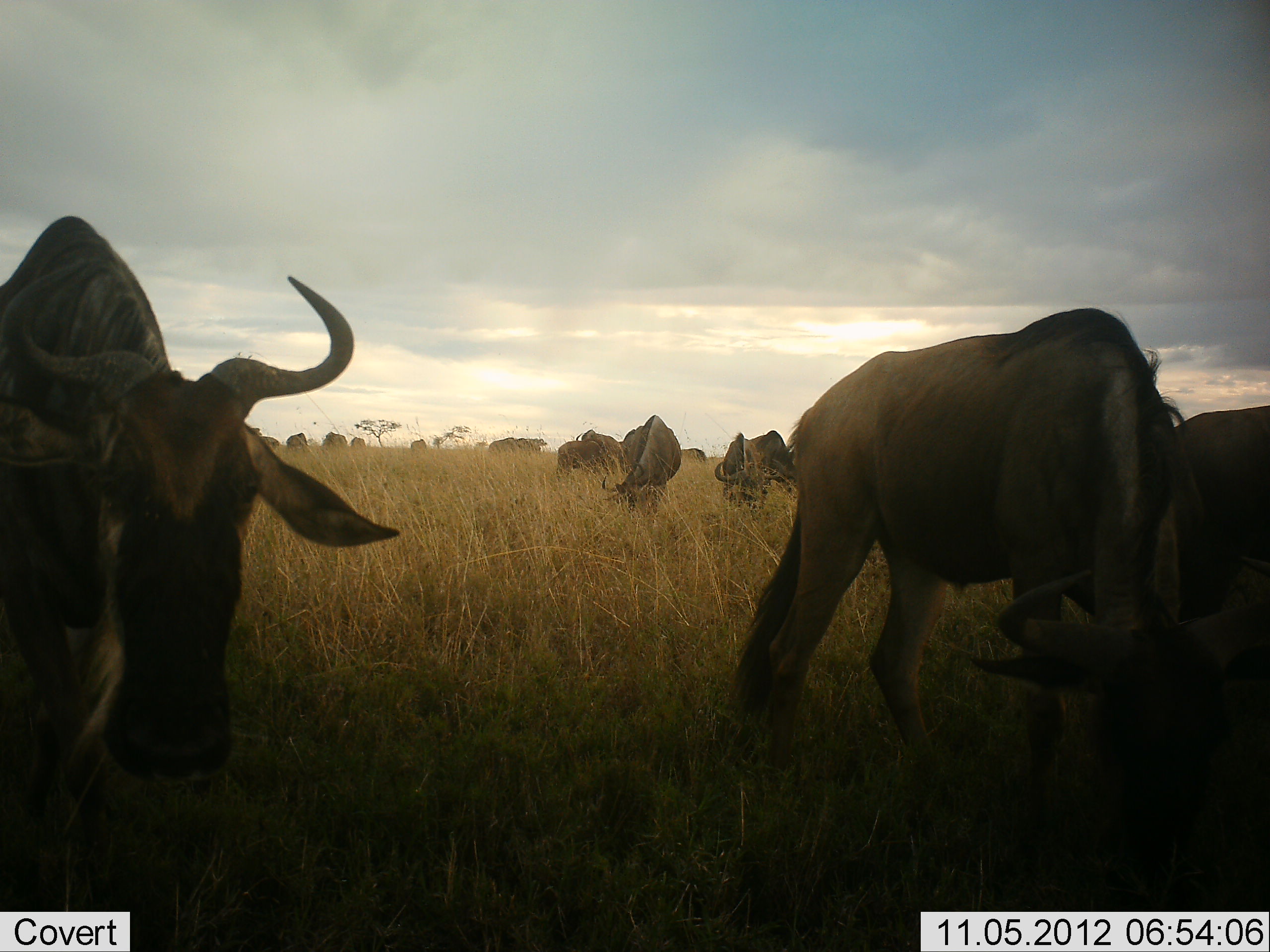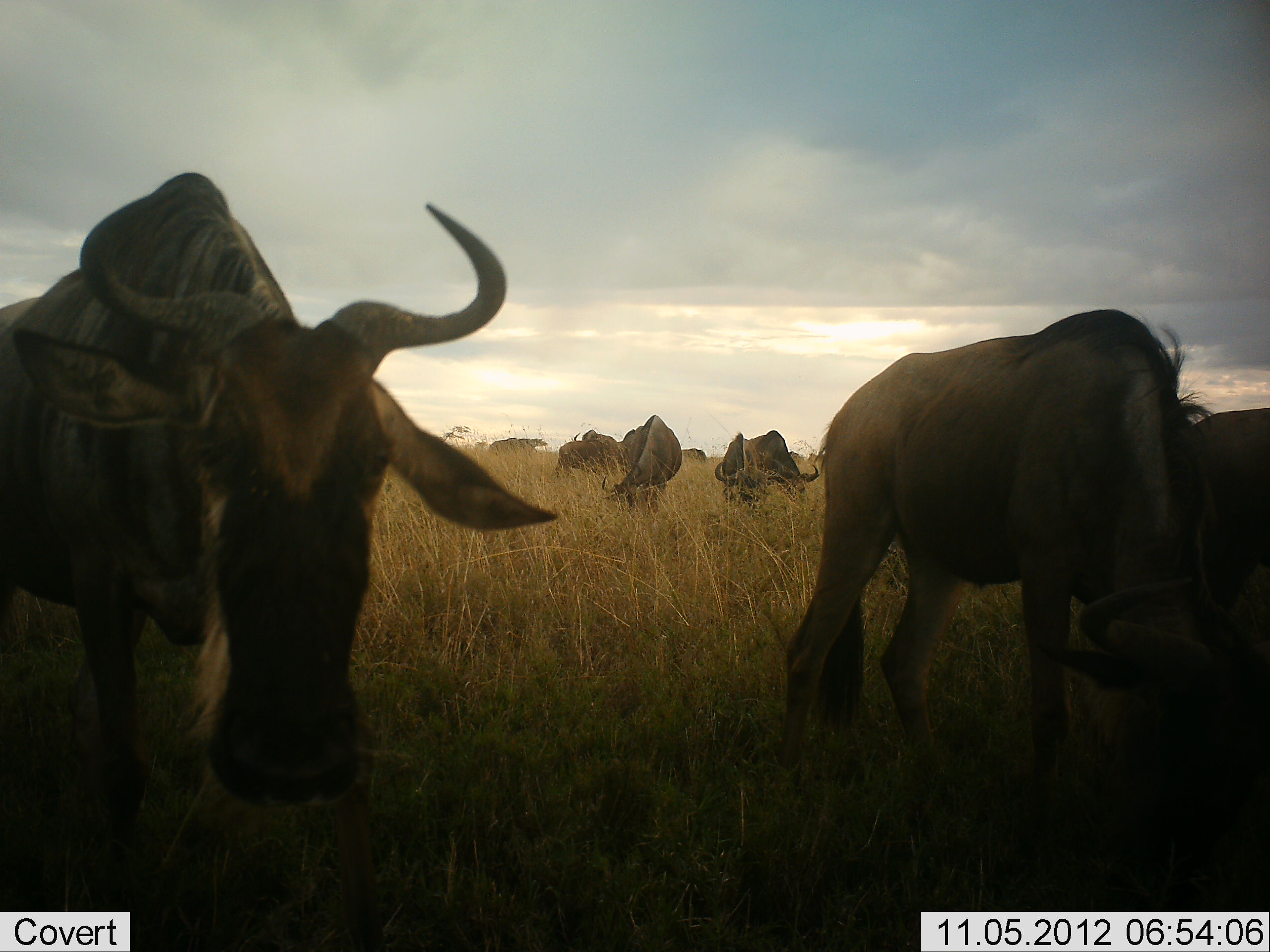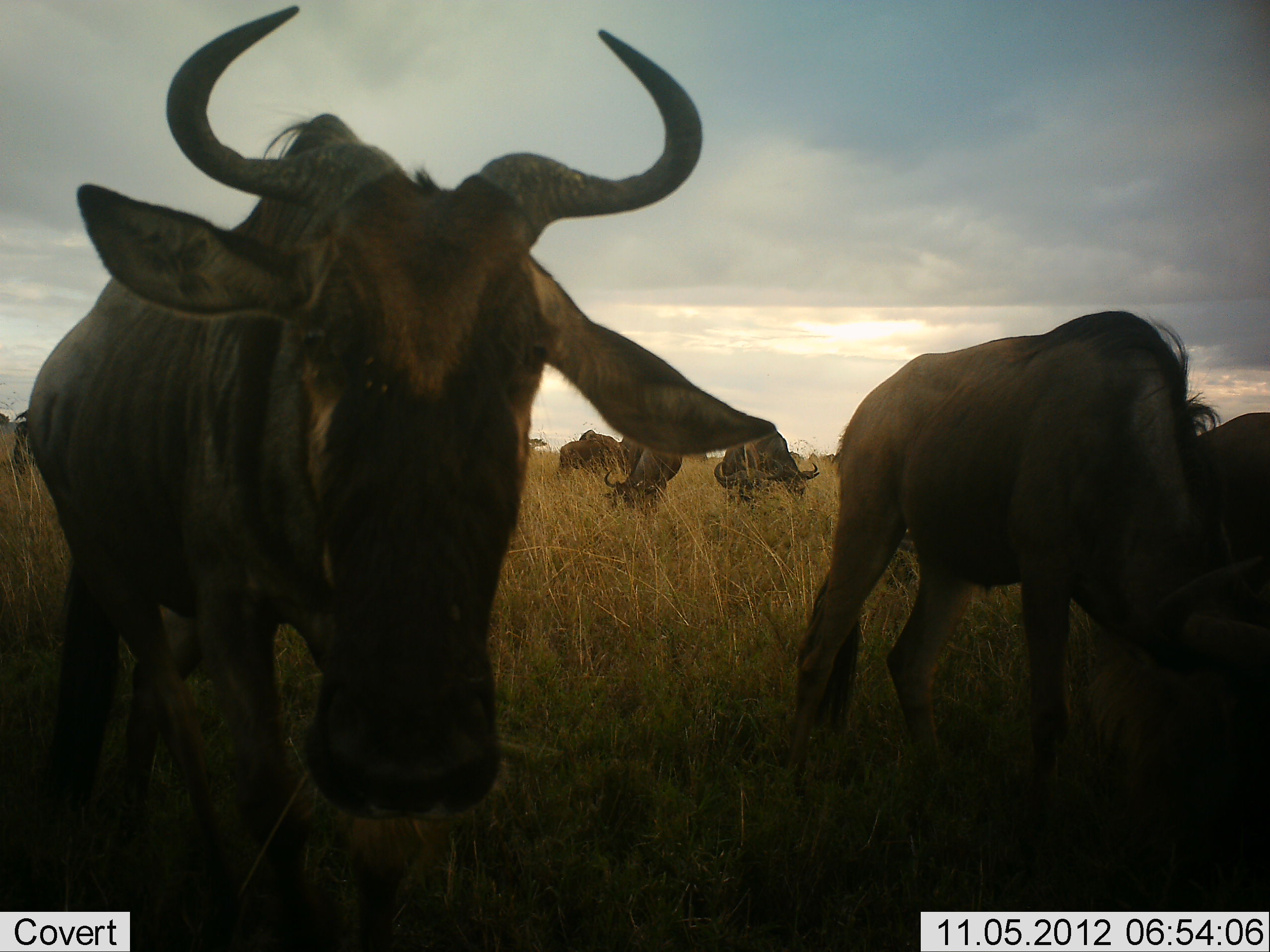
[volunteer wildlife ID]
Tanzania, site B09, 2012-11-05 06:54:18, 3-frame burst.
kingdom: Animalia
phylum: Chordata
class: Mammalia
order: Artiodactyla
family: Bovidae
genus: Connochaetes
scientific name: Connochaetes taurinus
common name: blue wildebeest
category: wildebeest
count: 11-50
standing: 30%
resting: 0%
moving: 70%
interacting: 0%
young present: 0%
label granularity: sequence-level